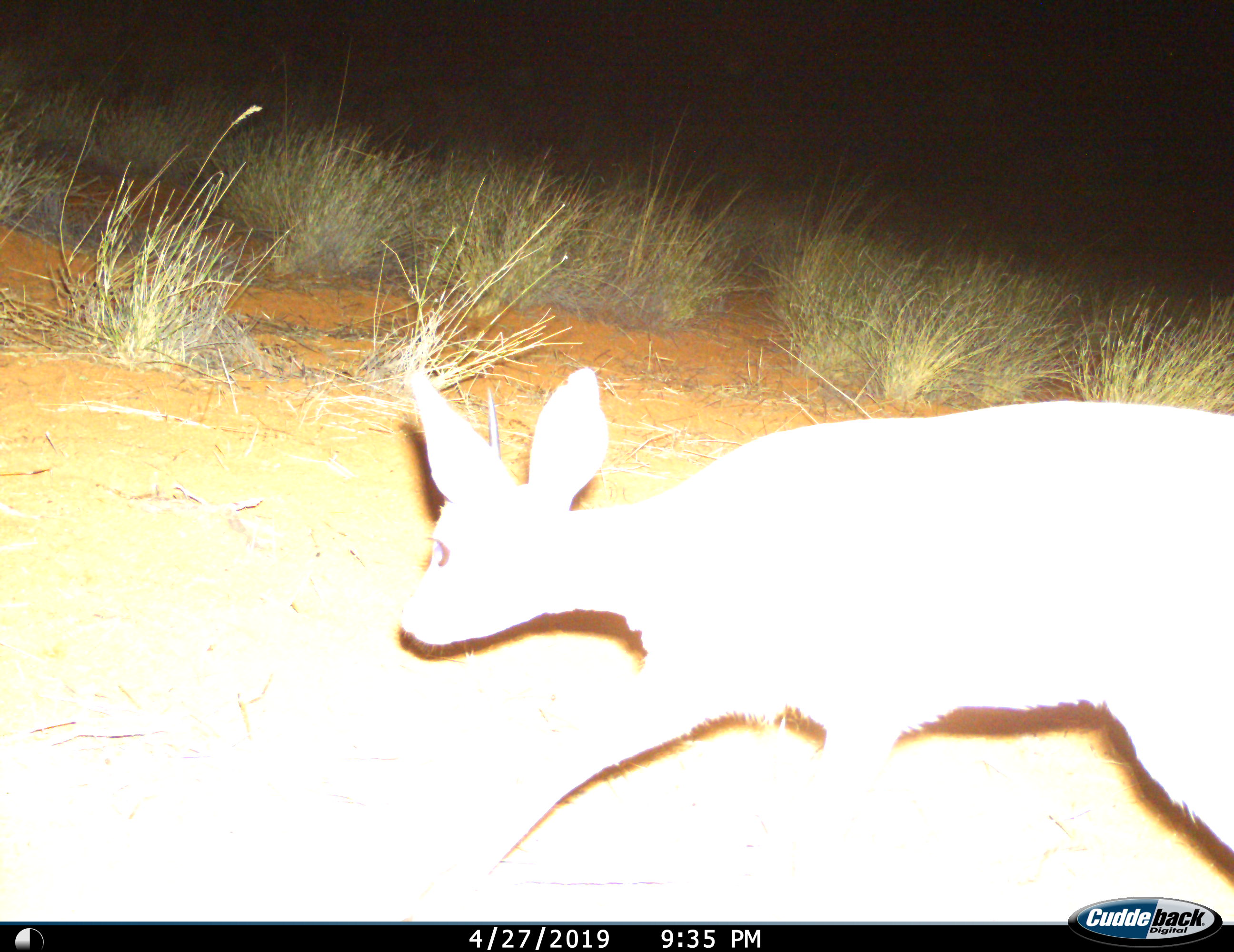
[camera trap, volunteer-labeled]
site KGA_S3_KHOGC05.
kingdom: Animalia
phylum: Chordata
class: Mammalia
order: Artiodactyla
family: Bovidae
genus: Raphicerus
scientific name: Raphicerus campestris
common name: steenbok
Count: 1.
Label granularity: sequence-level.